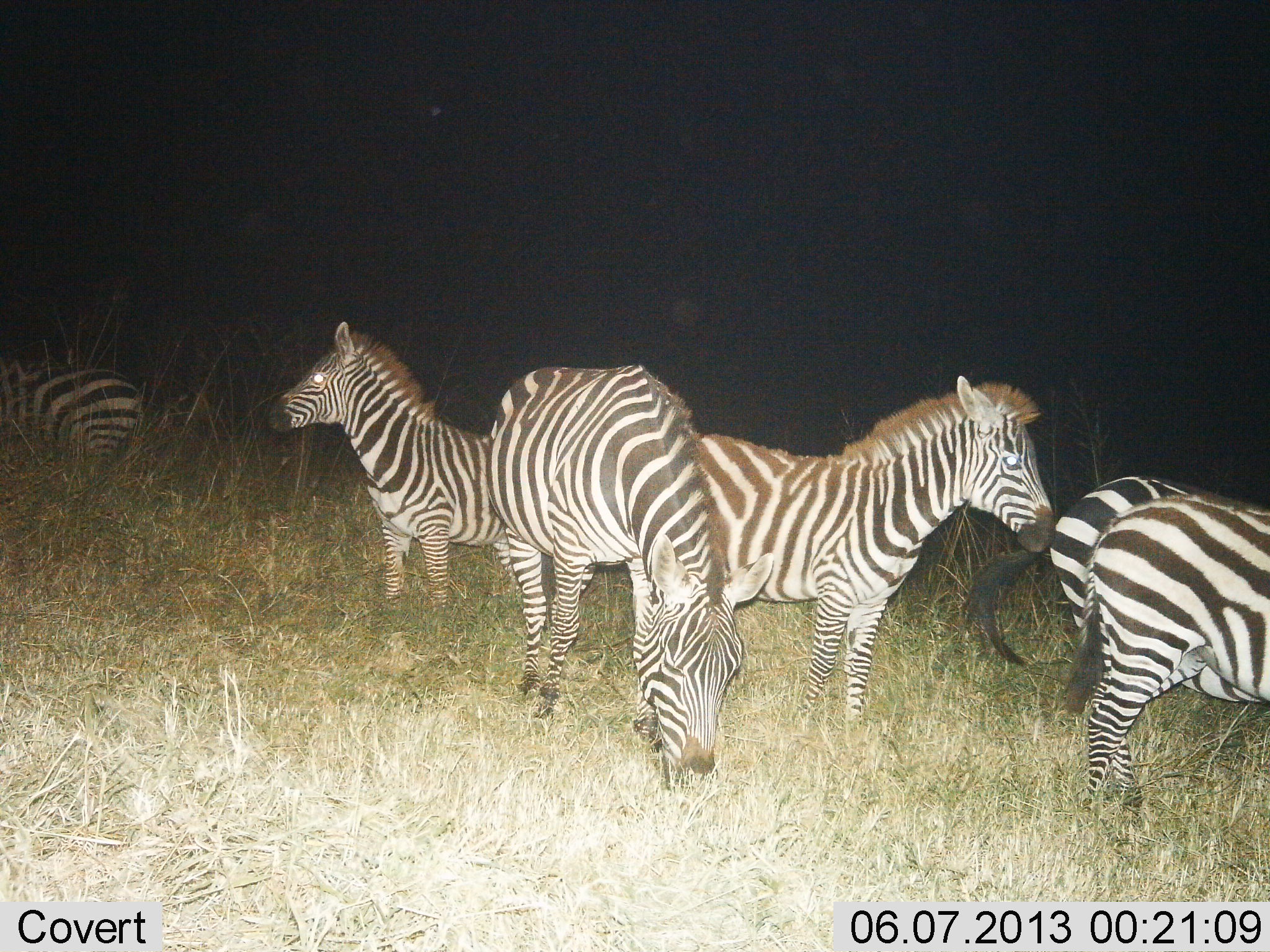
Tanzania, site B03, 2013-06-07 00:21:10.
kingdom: Animalia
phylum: Chordata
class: Mammalia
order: Perissodactyla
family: Equidae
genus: Equus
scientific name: Equus quagga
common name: plains zebra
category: zebra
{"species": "zebra (plains zebra) (Equus quagga)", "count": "6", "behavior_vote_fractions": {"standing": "100%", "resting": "17%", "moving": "8%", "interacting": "4%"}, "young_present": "0%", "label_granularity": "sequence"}